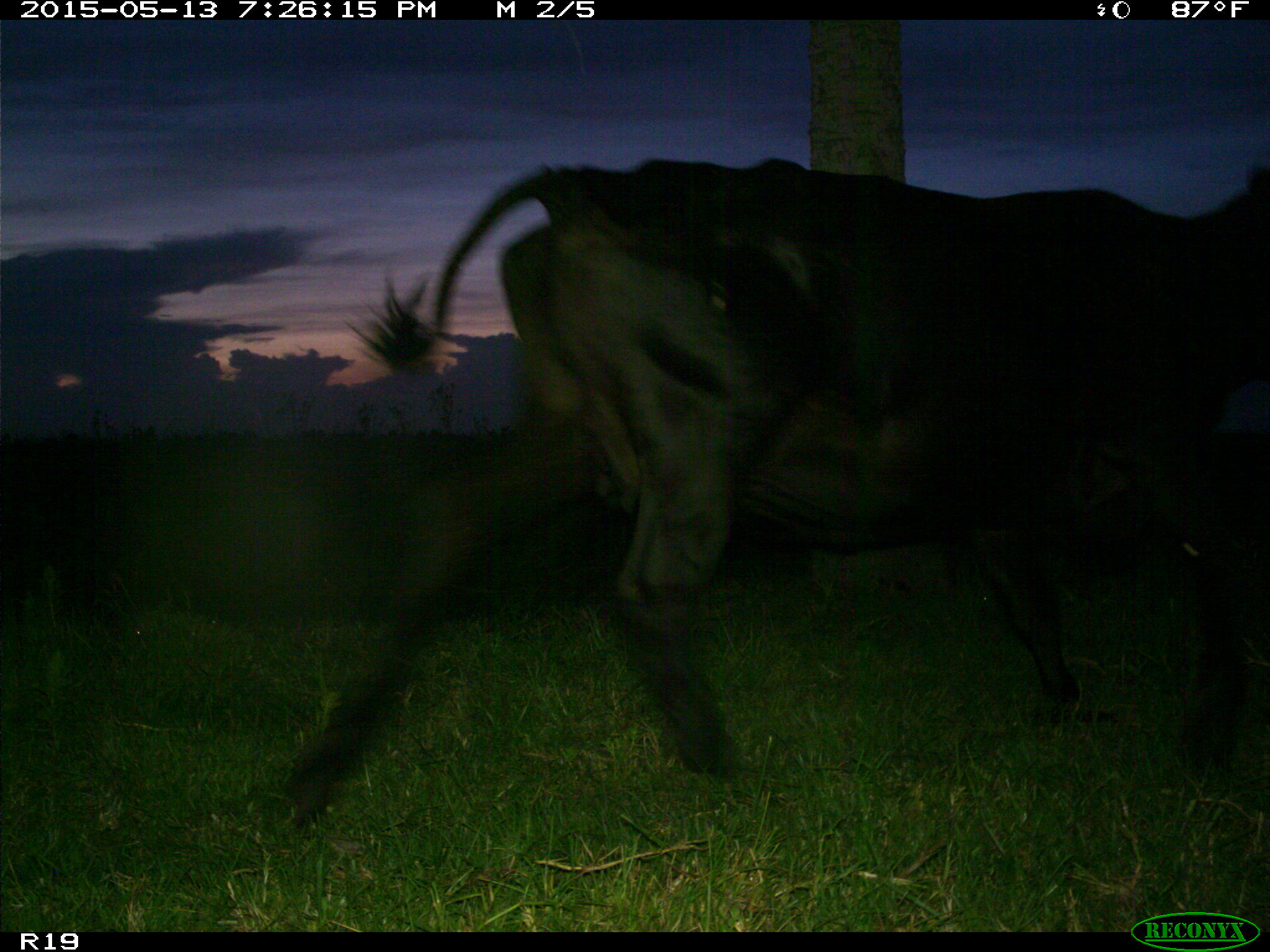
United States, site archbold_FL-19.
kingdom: Animalia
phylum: Chordata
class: Mammalia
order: Artiodactyla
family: Bovidae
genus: Bos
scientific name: Bos taurus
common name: domestic cow